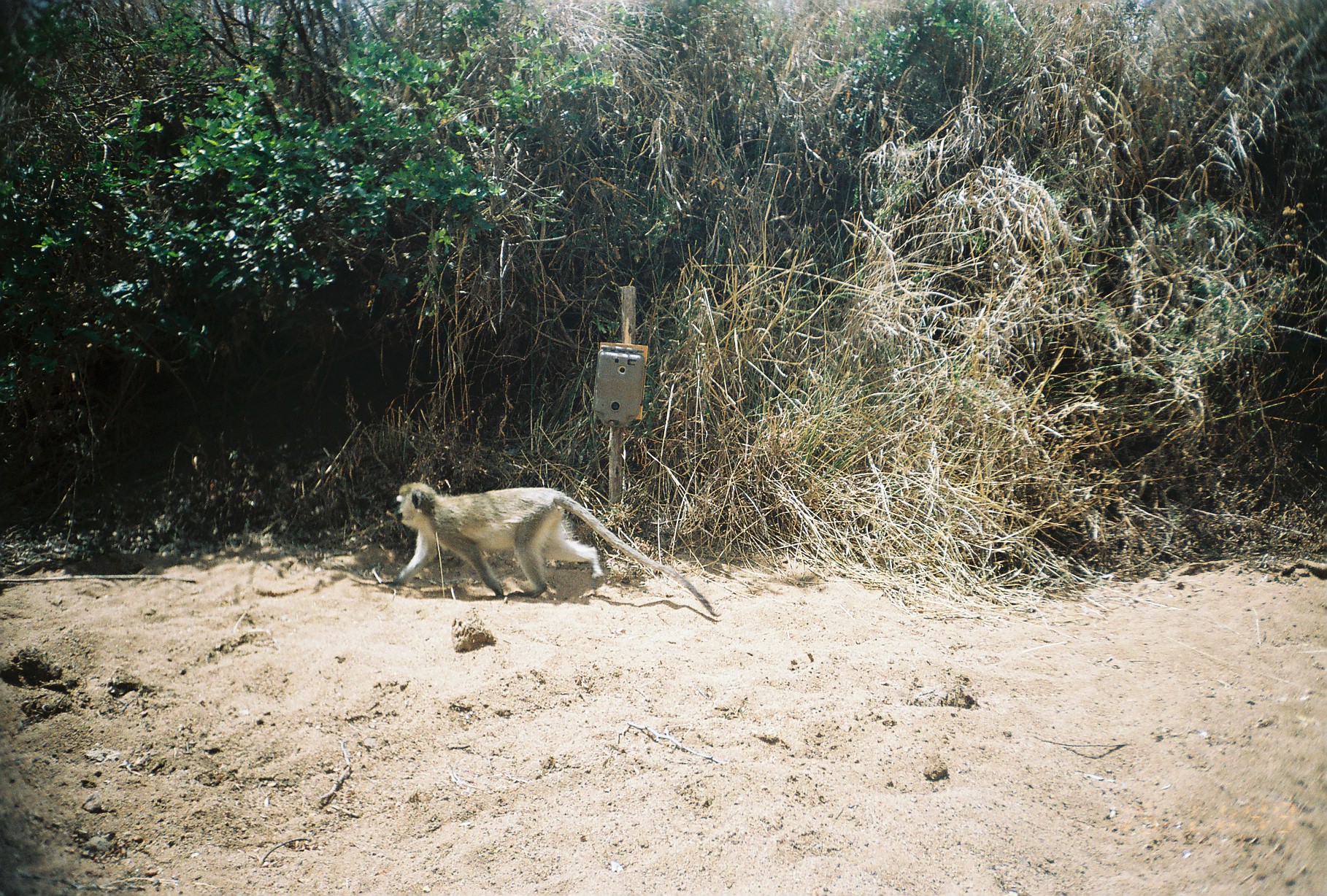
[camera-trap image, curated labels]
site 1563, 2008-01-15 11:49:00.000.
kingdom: Animalia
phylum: Chordata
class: Mammalia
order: Primates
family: Cercopithecidae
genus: Chlorocebus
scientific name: Chlorocebus pygerythrus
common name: vervet monkey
Chlorocebus pygerythrus (vervet monkey), count 1.